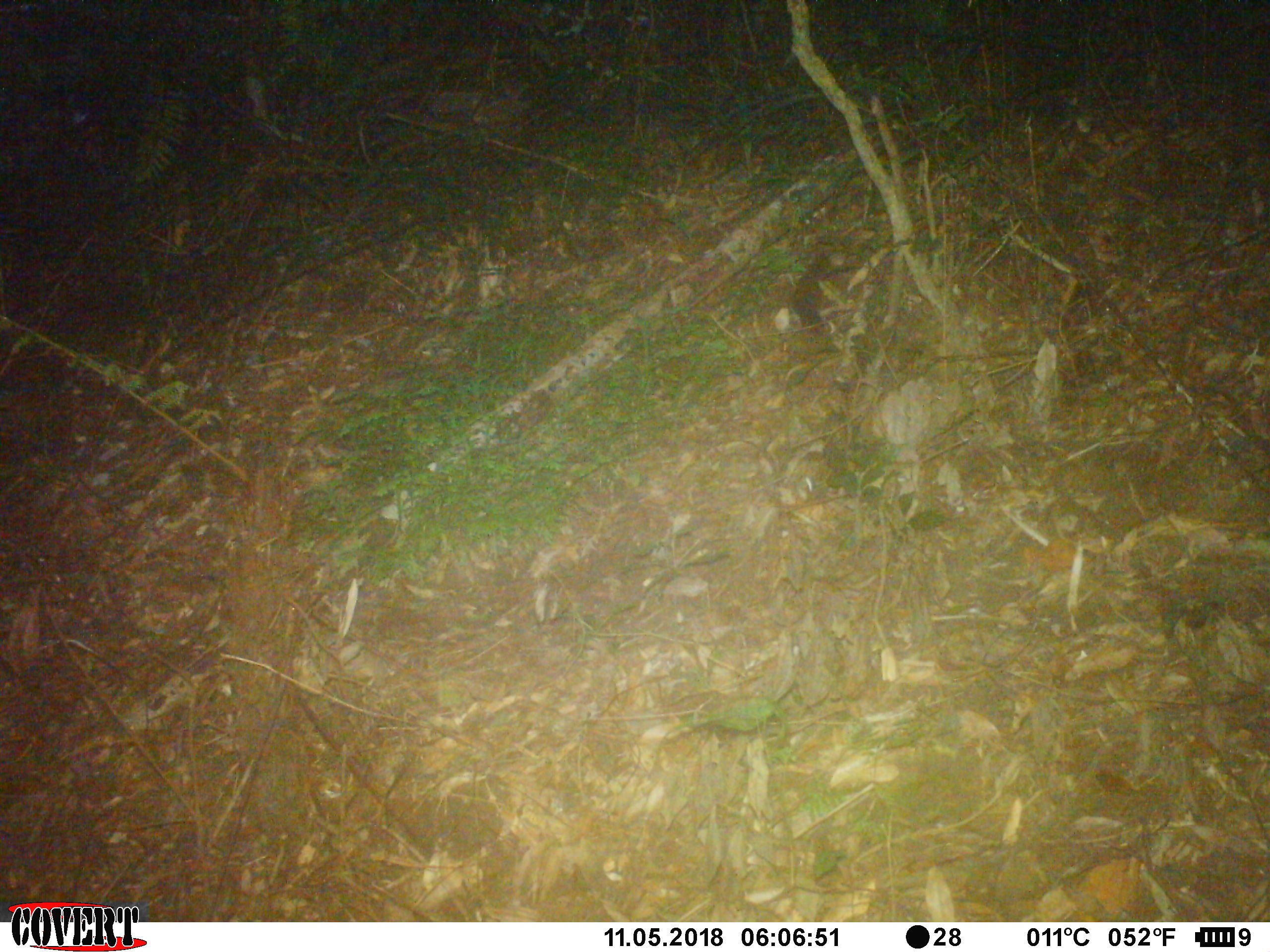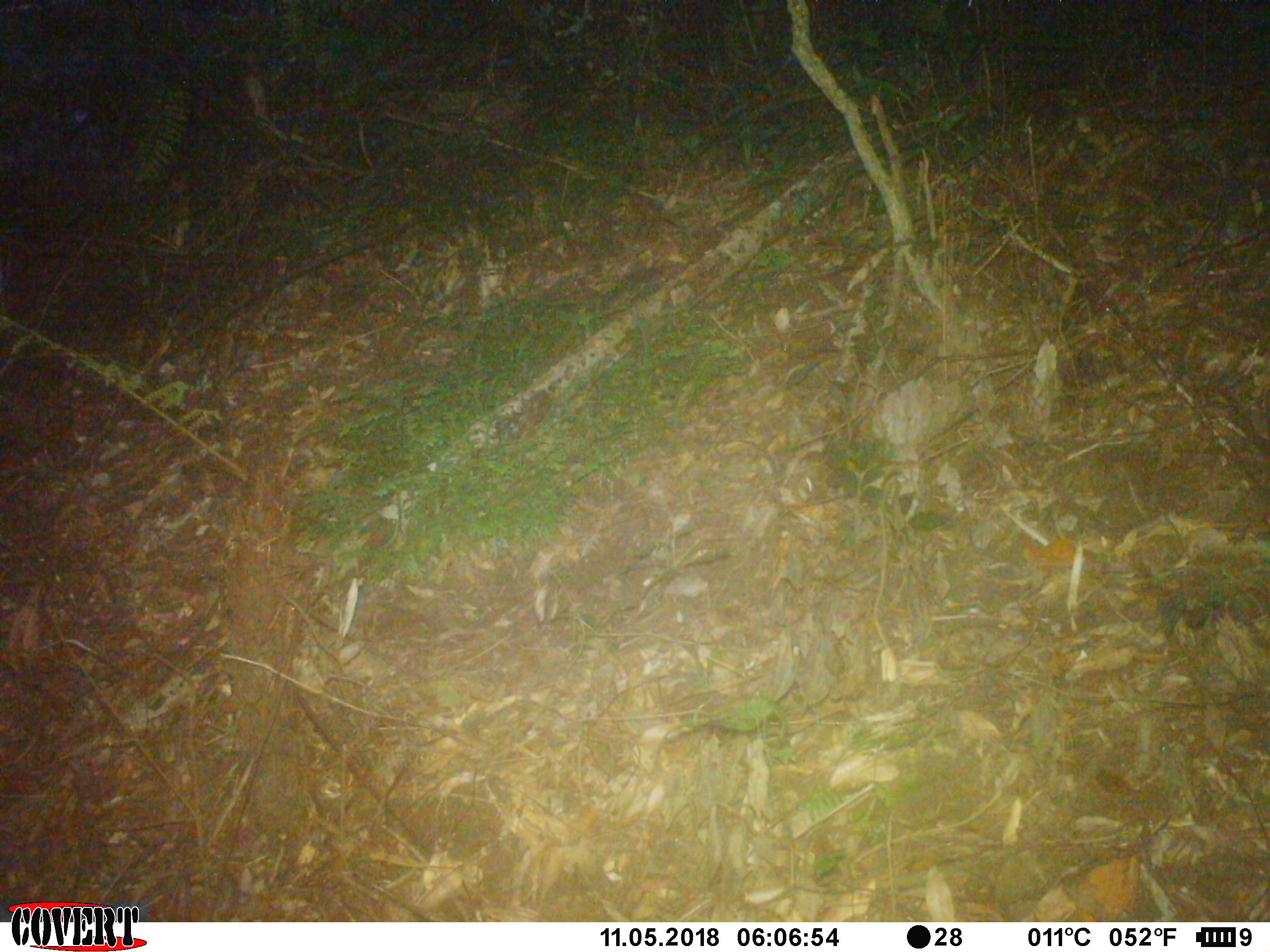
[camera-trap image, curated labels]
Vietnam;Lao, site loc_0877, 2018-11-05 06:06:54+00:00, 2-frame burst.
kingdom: Animalia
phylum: Chordata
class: Mammalia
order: Rodentia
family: Sciuridae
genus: Dremomys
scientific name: Dremomys rufigenis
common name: red-cheeked squirrel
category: red cheeked squirrel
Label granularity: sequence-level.